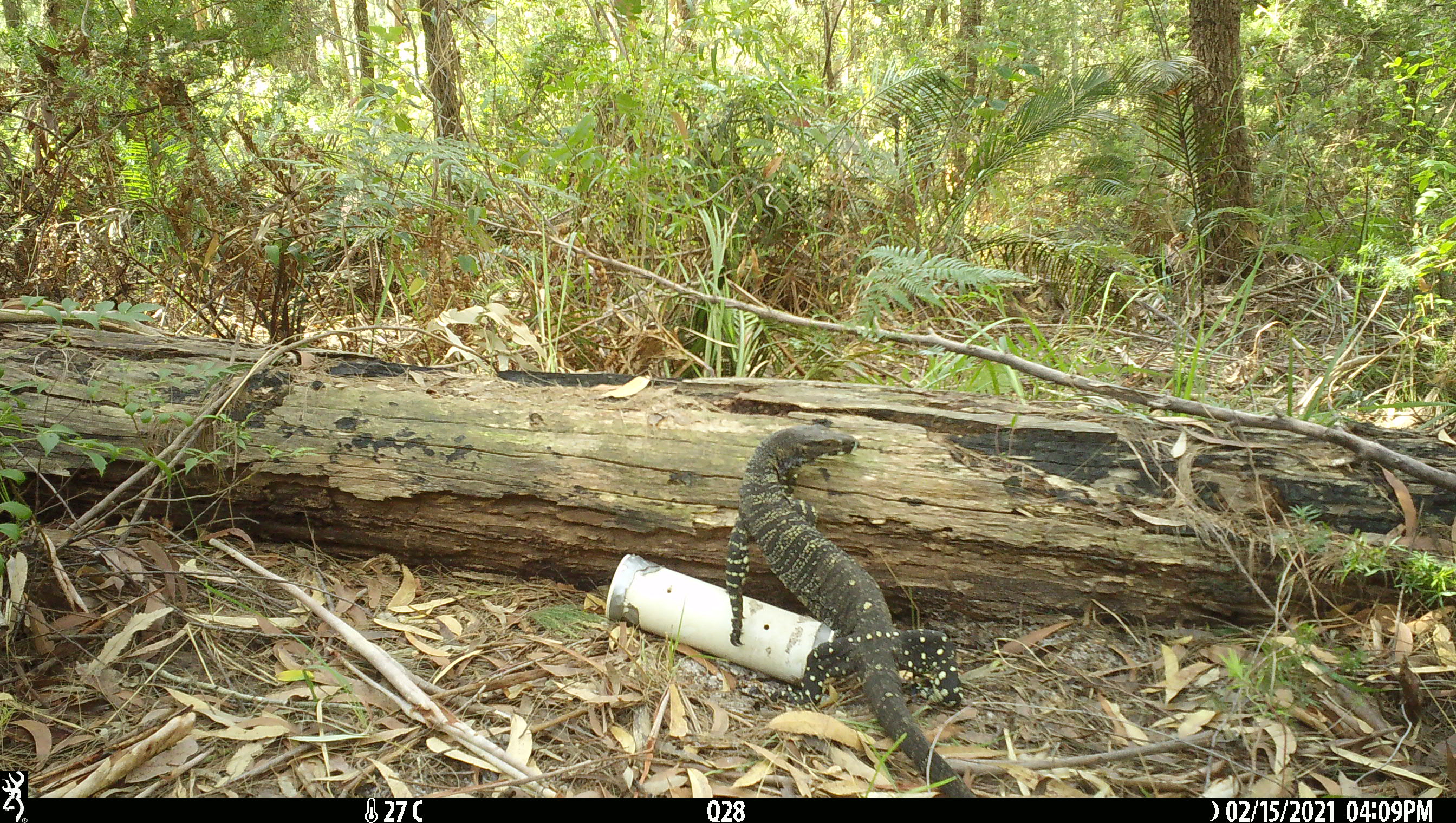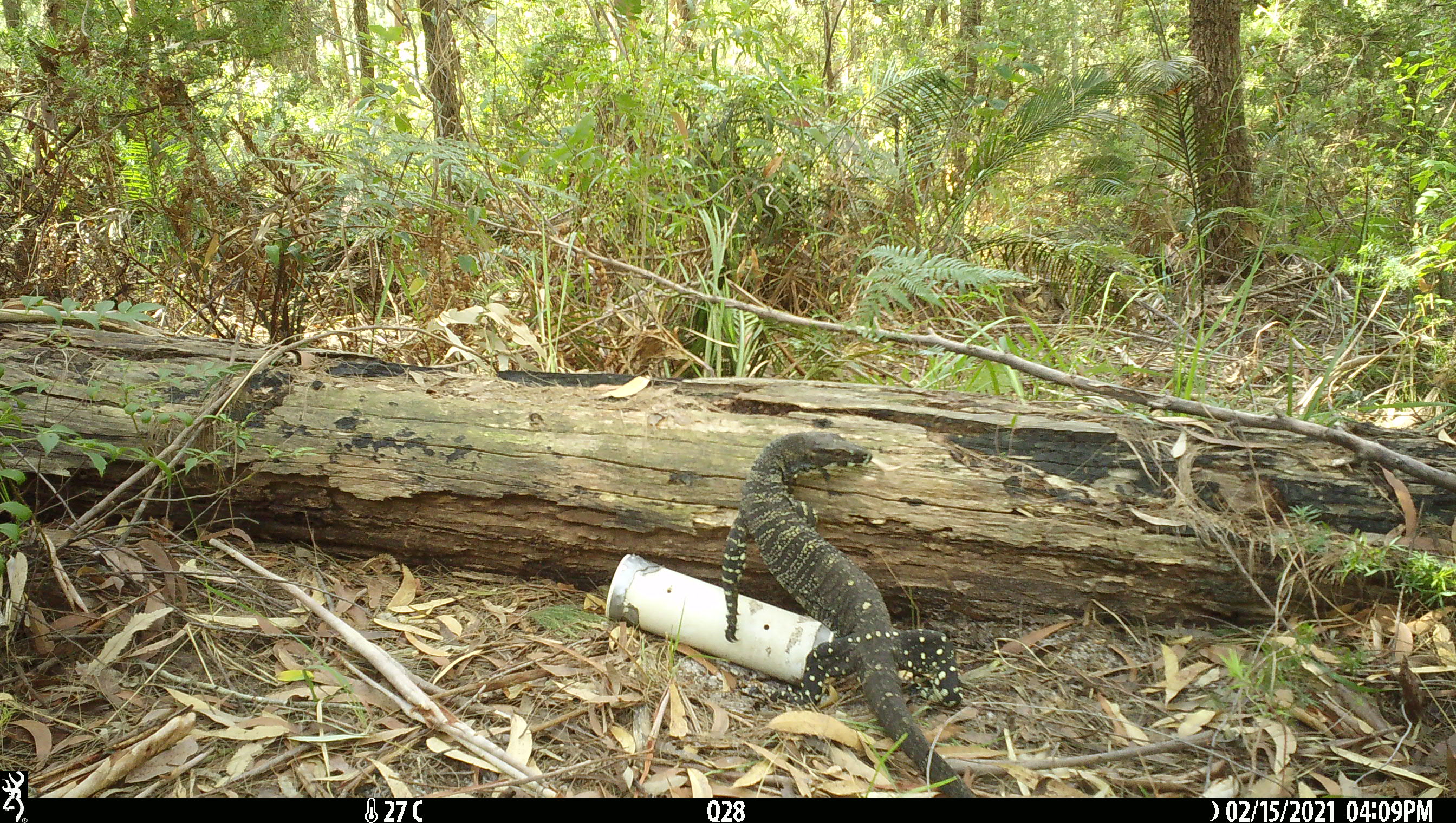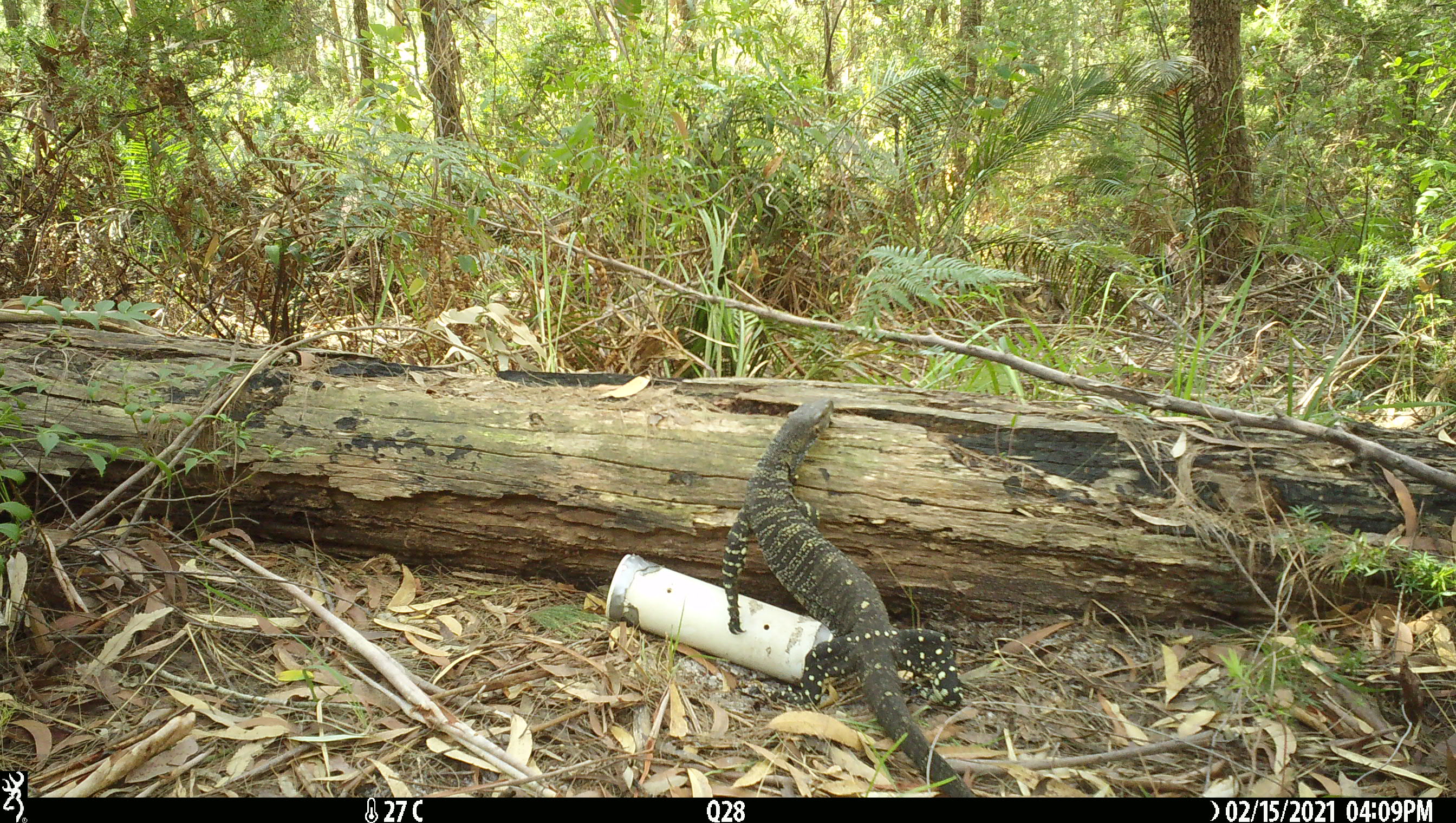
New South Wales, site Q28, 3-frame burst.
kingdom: Animalia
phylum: Chordata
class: Reptilia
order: Squamata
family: Varanidae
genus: Varanus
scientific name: Varanus varius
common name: lace monitor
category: goanna